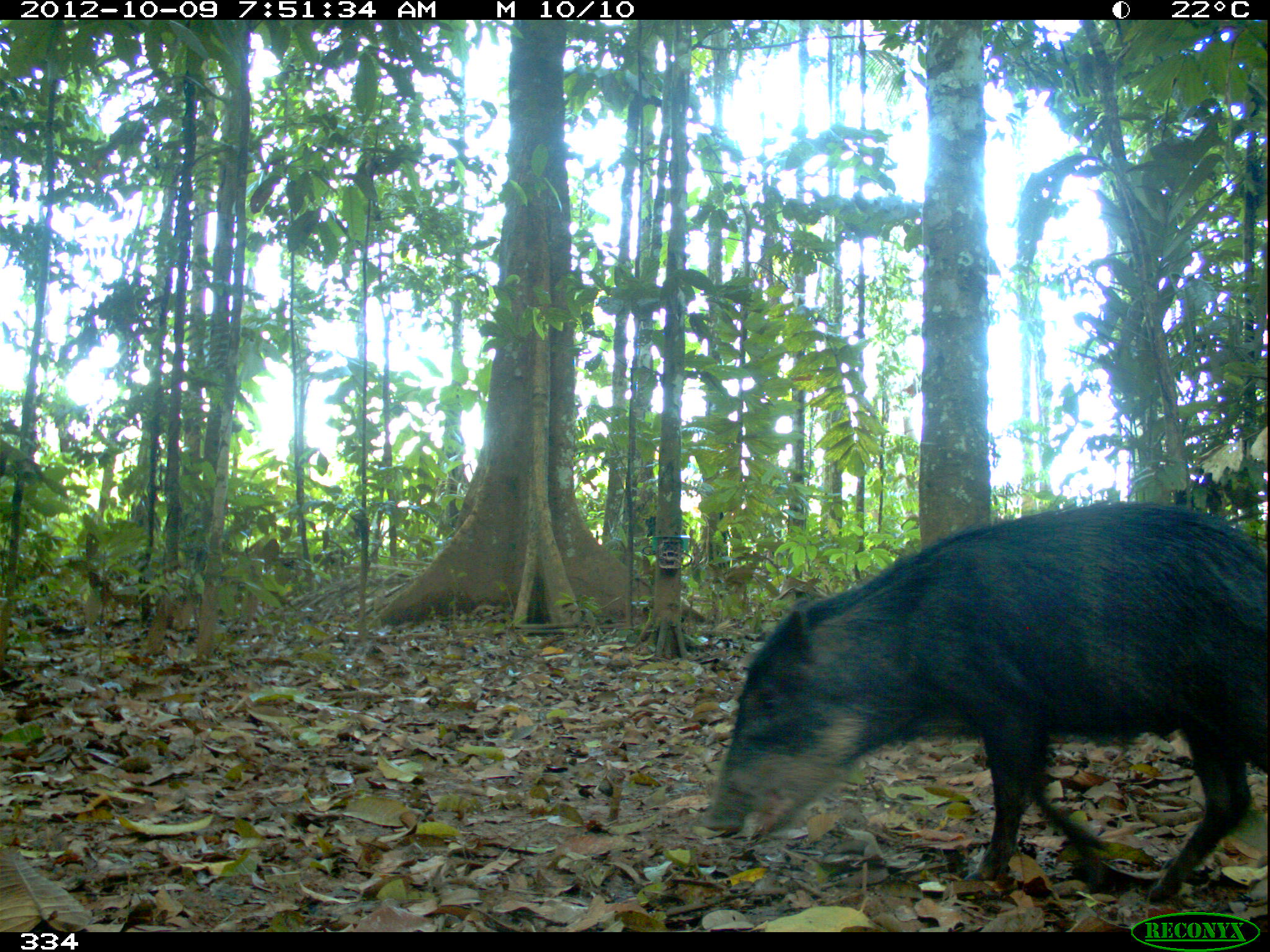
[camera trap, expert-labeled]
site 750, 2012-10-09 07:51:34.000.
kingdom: Animalia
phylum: Chordata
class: Mammalia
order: Artiodactyla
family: Tayassuidae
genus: Tayassu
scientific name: Tayassu pecari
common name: white-lipped peccary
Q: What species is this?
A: Tayassu pecari (white-lipped peccary).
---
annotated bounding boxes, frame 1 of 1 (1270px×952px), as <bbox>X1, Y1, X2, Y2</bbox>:
tayassu pecari: <bbox>700, 500, 1270, 890</bbox>